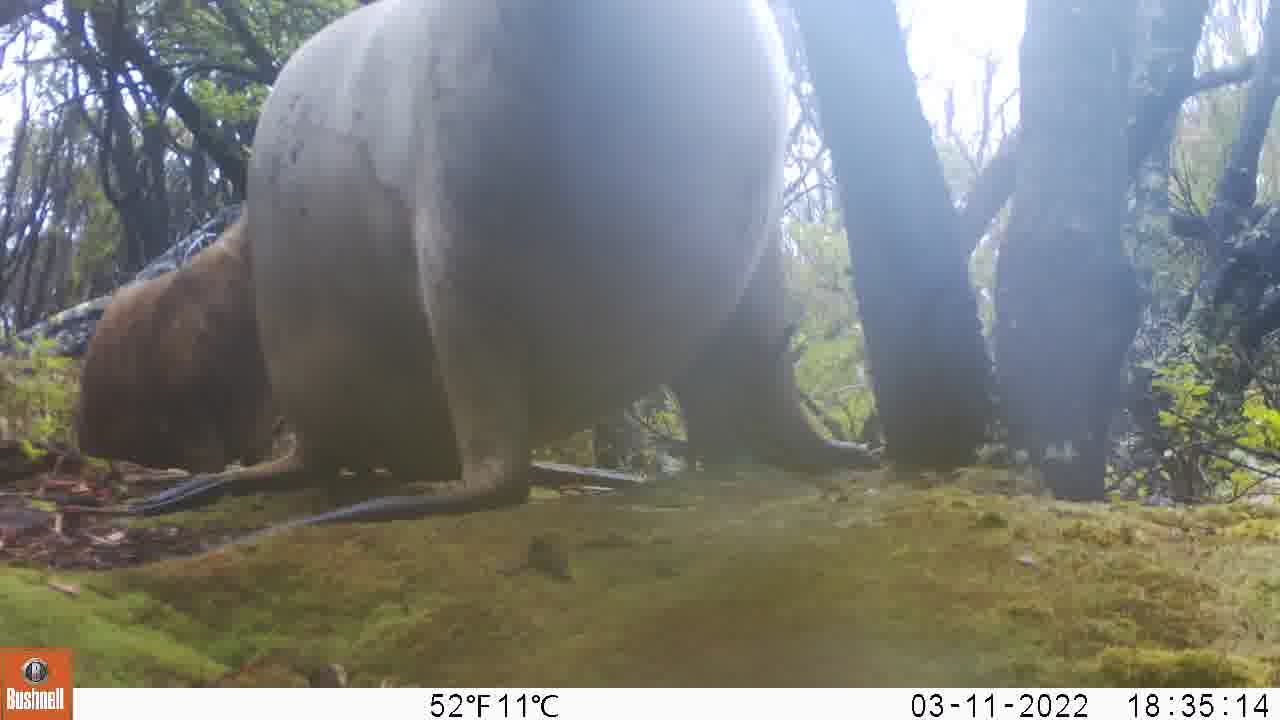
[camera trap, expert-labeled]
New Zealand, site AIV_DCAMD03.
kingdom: Animalia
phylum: Chordata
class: Mammalia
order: Carnivora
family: Otariidae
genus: Phocarctos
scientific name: Phocarctos hookeri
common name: new zealand sea lion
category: sealion